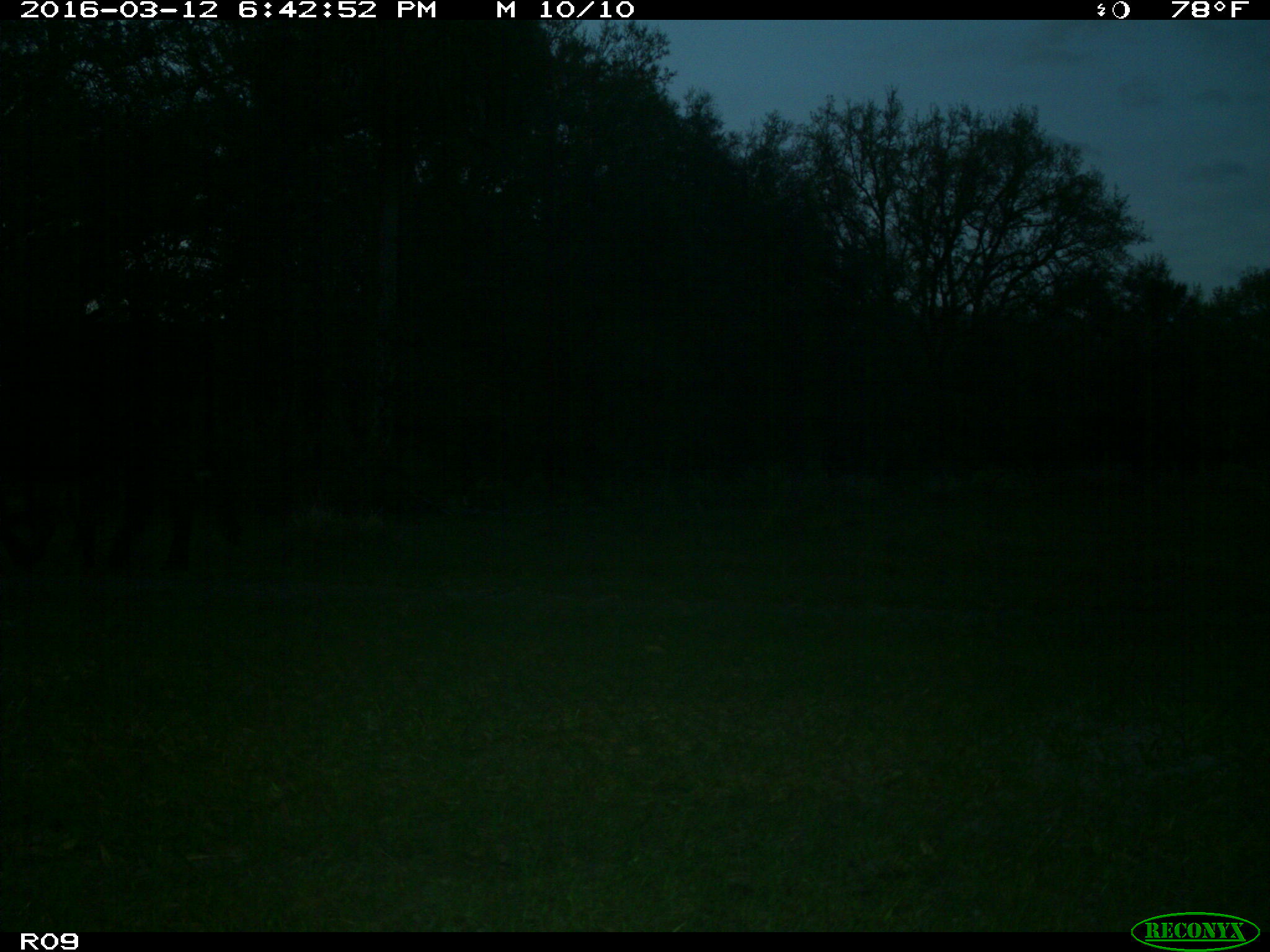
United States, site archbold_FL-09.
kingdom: Animalia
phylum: Chordata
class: Mammalia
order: Artiodactyla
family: Bovidae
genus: Bos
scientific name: Bos taurus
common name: domestic cow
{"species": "Bos taurus (domestic cow)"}